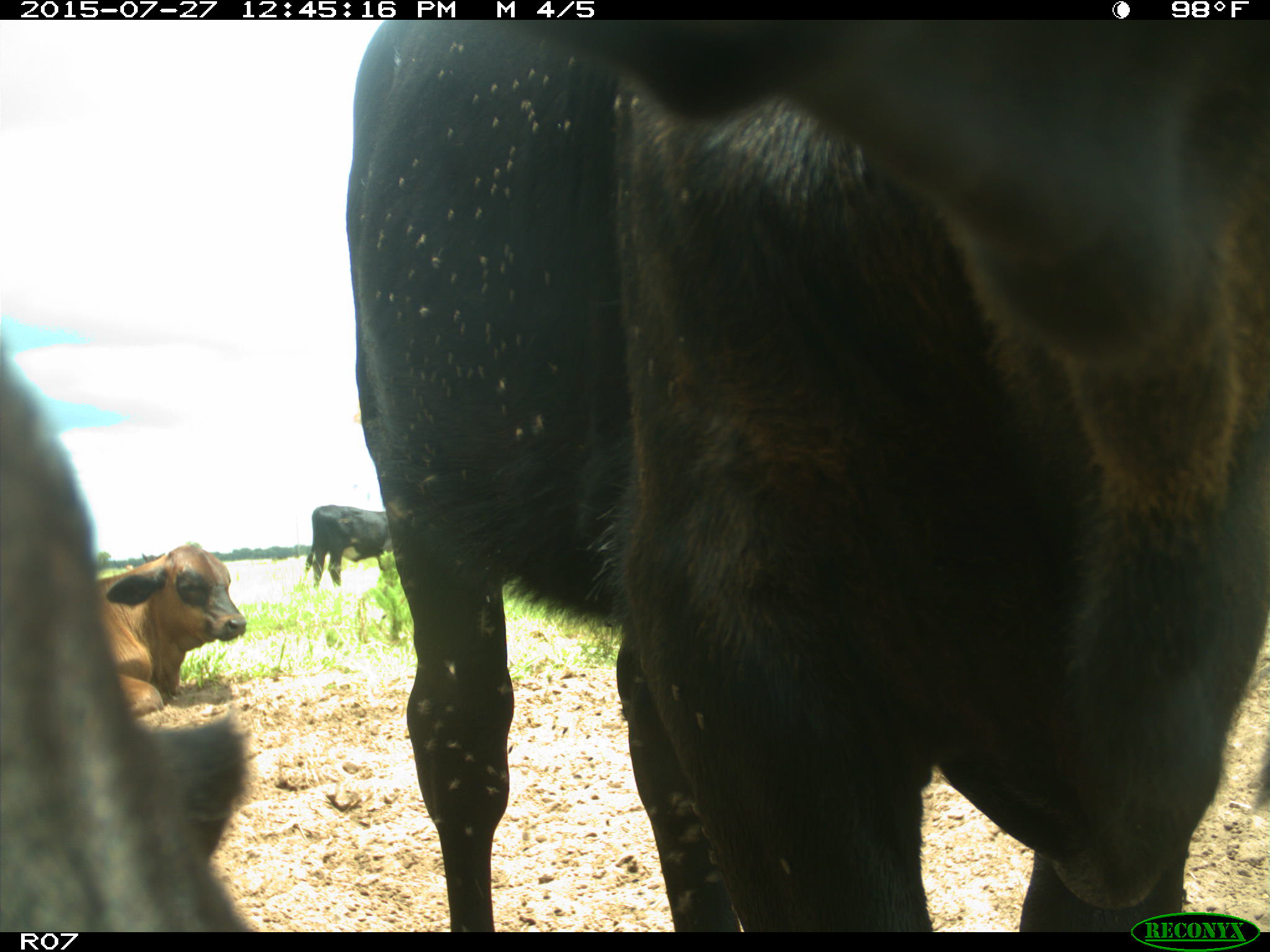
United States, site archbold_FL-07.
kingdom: Animalia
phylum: Chordata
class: Mammalia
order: Artiodactyla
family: Bovidae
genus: Bos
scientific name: Bos taurus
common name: domestic cow